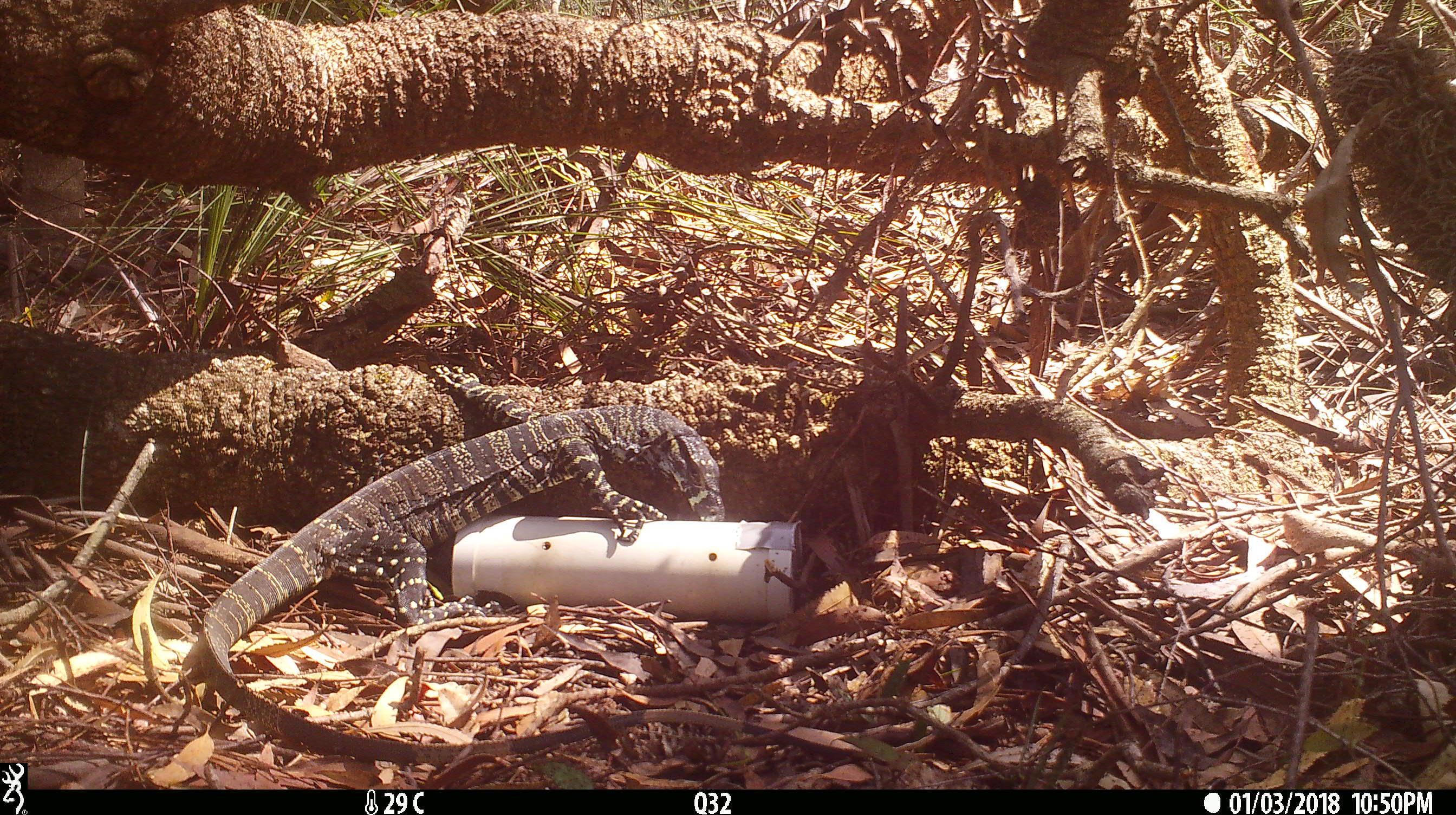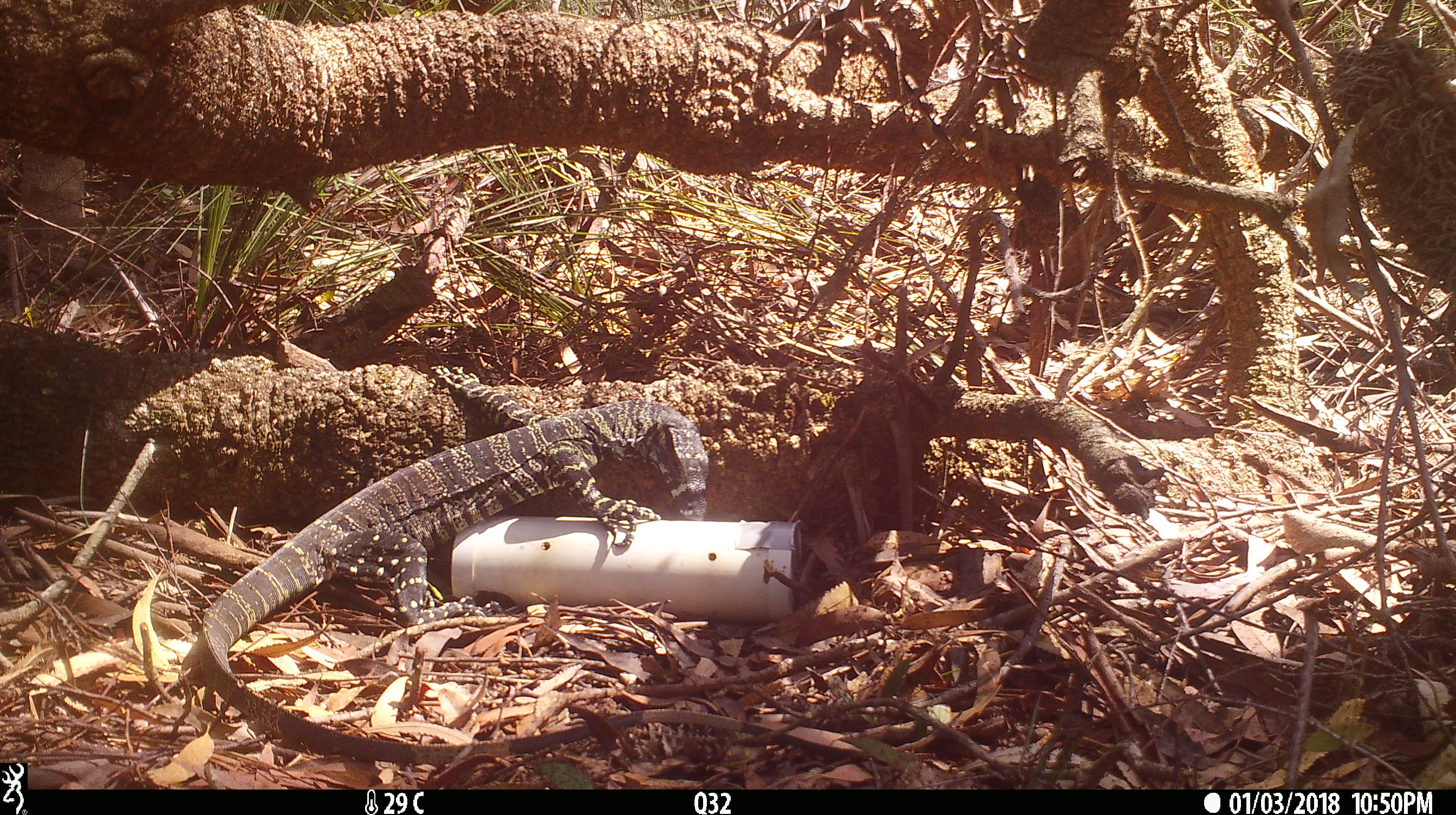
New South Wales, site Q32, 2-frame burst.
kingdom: Animalia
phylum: Chordata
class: Reptilia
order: Squamata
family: Varanidae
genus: Varanus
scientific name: Varanus varius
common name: lace monitor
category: goanna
Goanna (lace monitor) (Varanus varius).